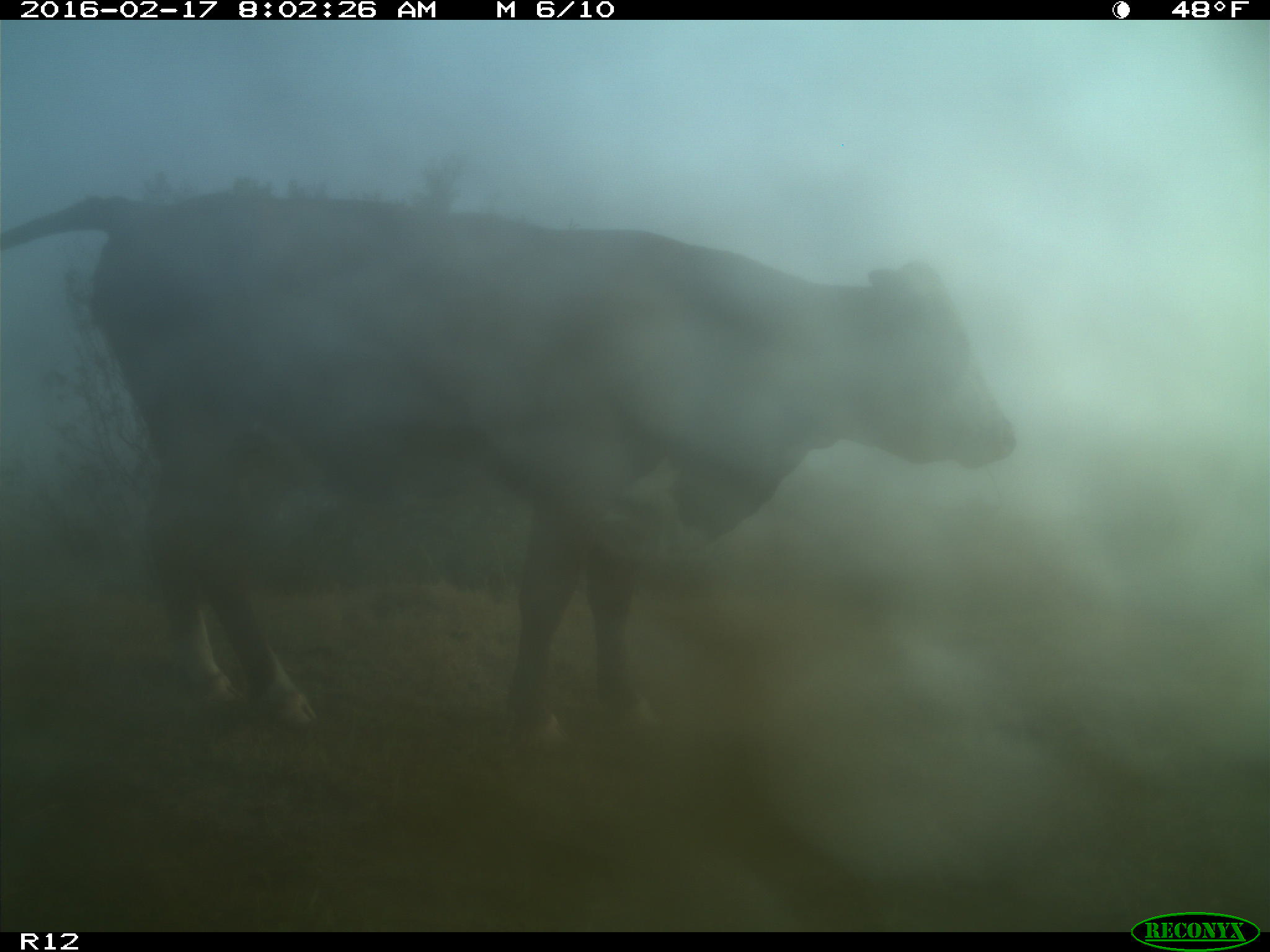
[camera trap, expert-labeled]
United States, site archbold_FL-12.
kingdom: Animalia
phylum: Chordata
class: Mammalia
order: Artiodactyla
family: Bovidae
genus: Bos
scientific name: Bos taurus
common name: domestic cow